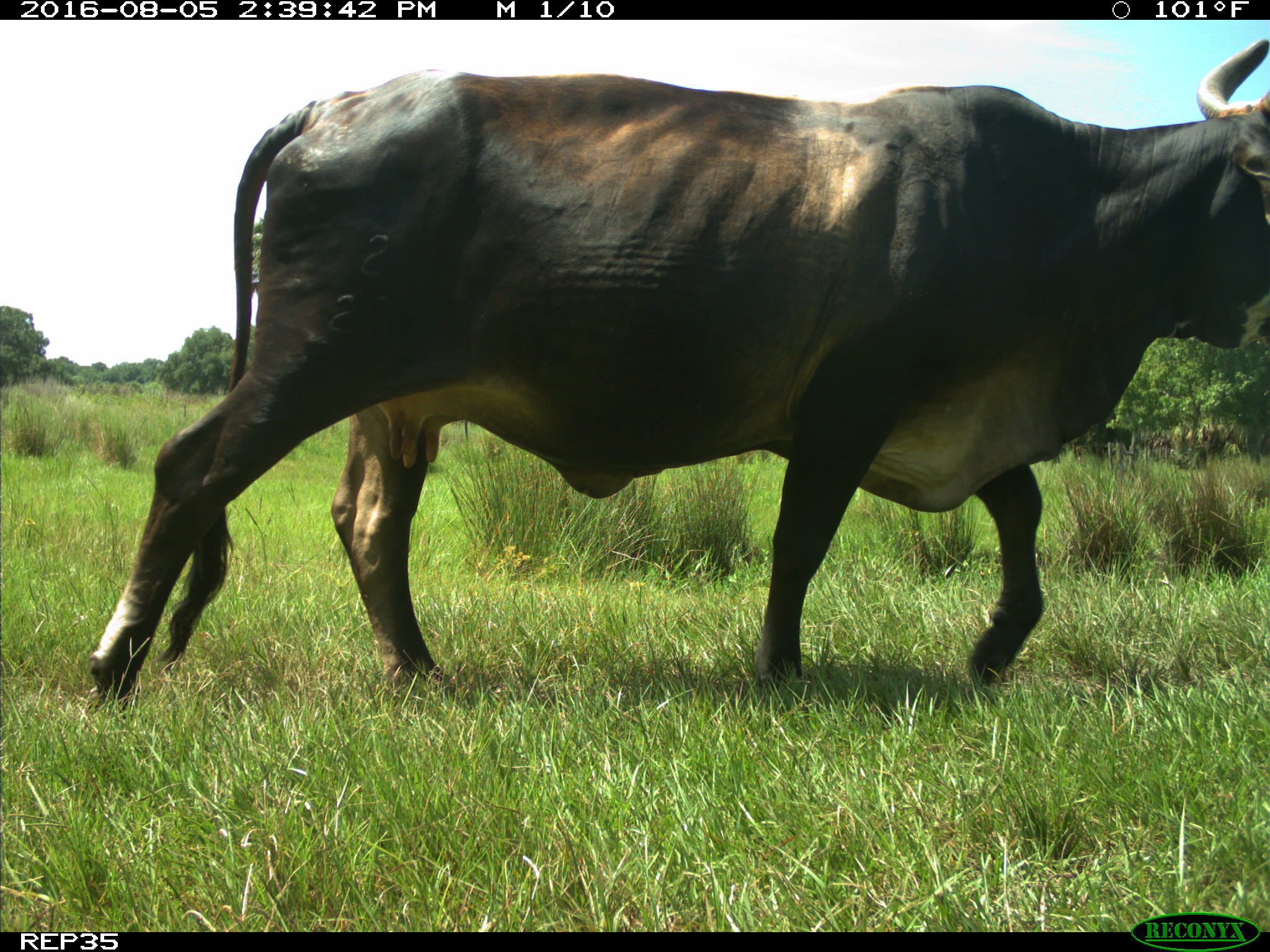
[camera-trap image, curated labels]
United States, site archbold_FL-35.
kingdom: Animalia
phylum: Chordata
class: Mammalia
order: Artiodactyla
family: Bovidae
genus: Bos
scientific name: Bos taurus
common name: domestic cow